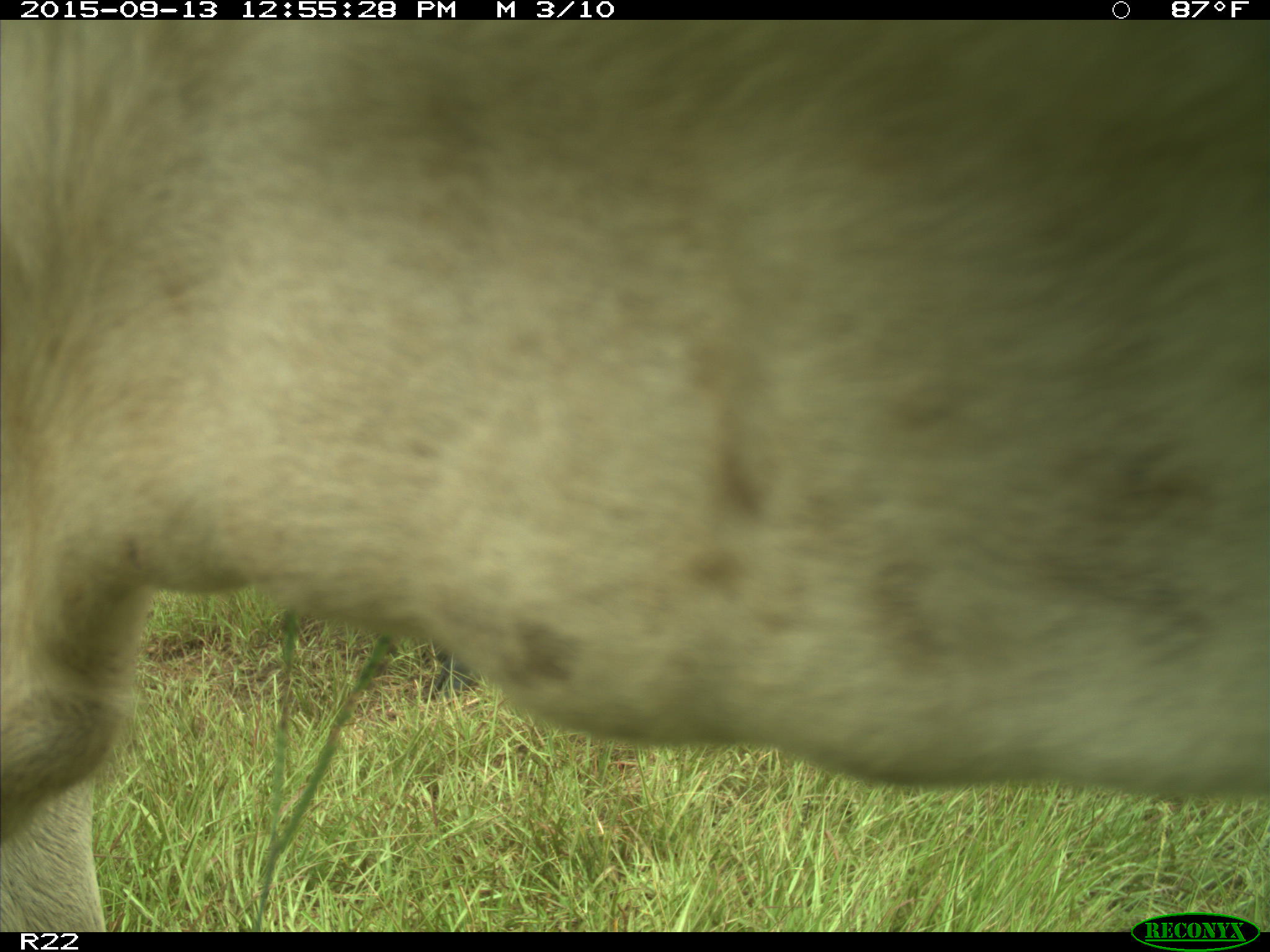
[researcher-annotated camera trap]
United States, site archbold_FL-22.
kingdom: Animalia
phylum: Chordata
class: Mammalia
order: Artiodactyla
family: Bovidae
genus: Bos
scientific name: Bos taurus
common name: domestic cow